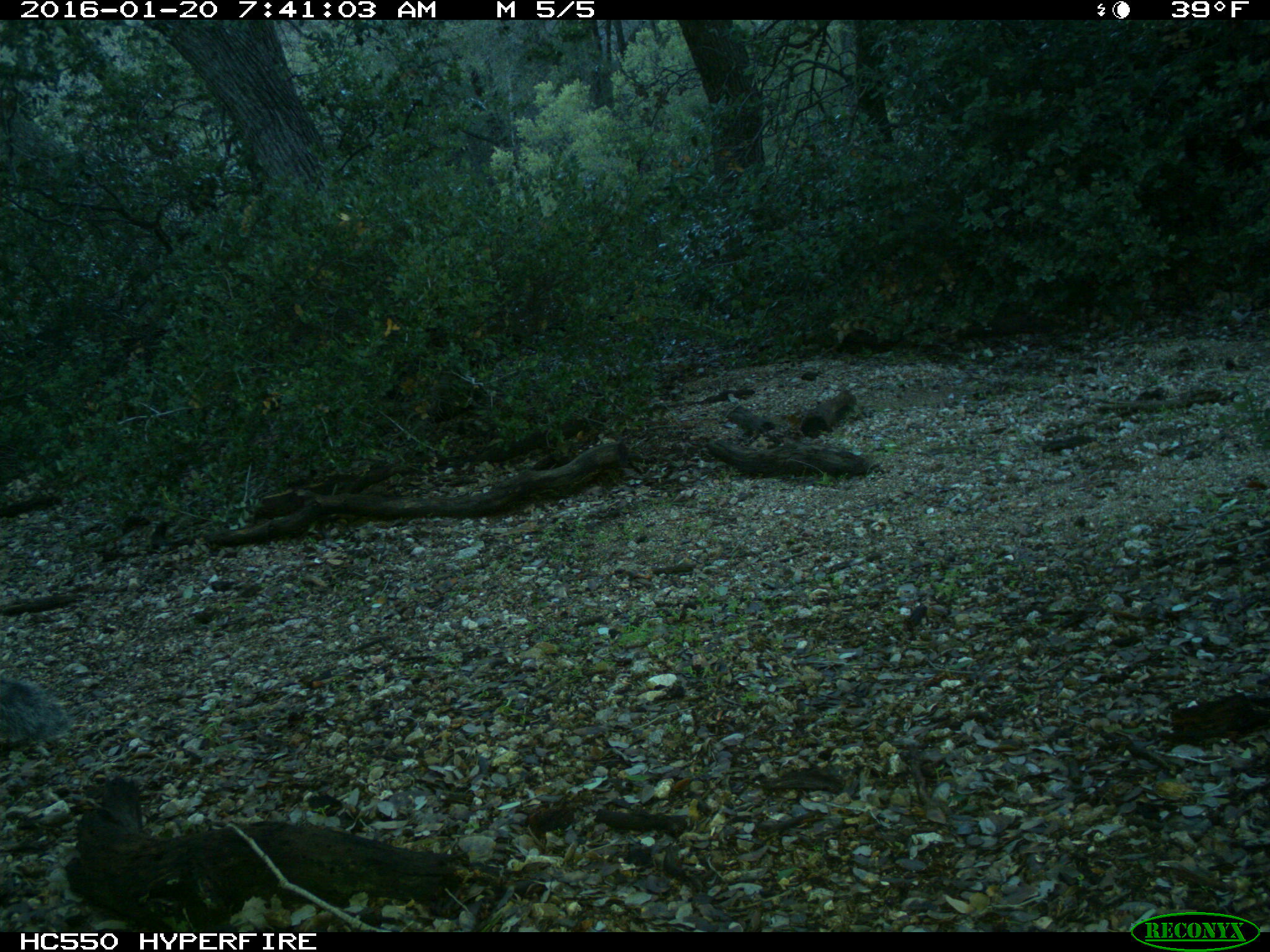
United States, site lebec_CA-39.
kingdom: Animalia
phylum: Chordata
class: Mammalia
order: Rodentia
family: Sciuridae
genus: Sciurus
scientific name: Sciurus carolinensis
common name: eastern gray squirrel